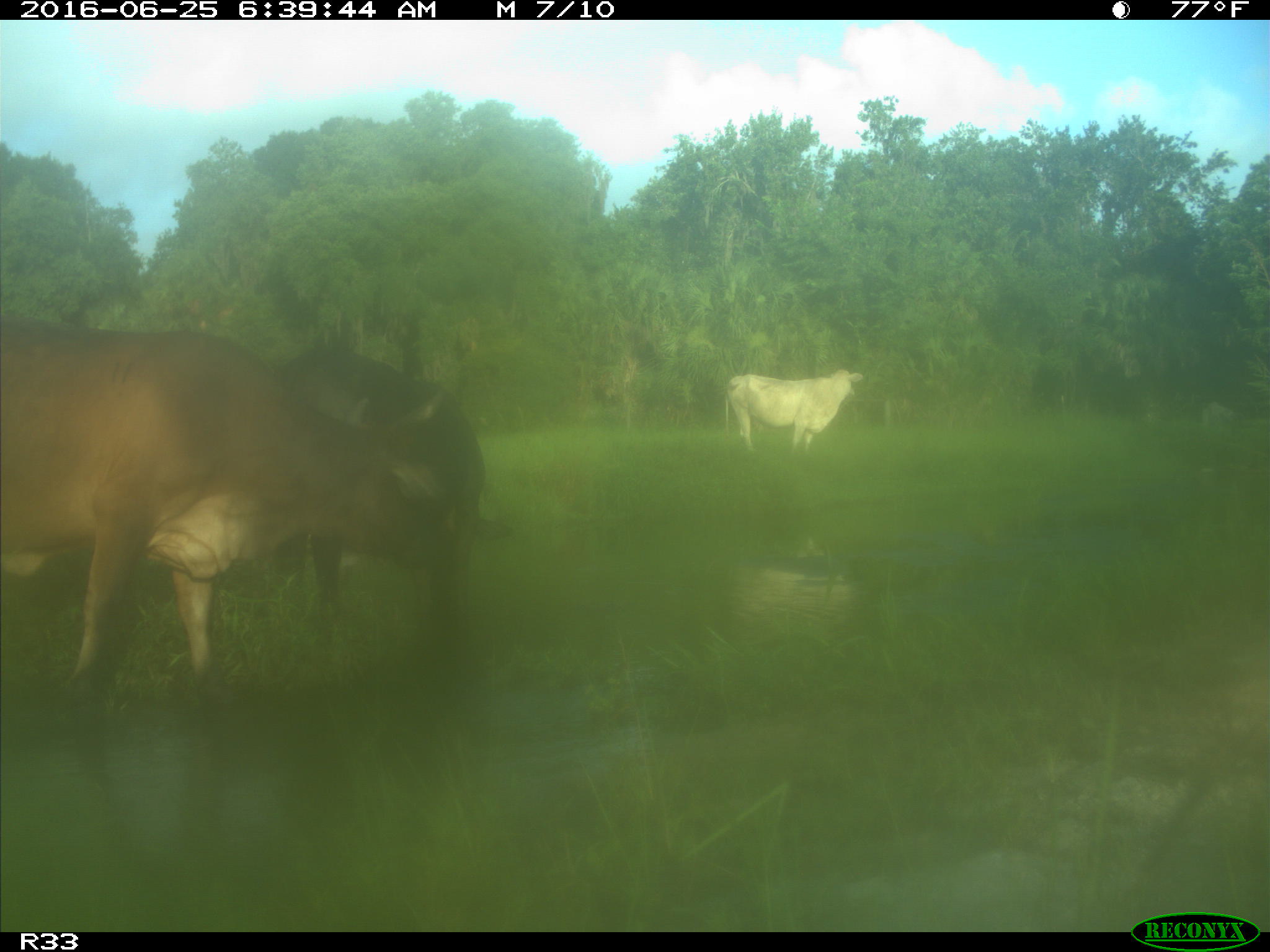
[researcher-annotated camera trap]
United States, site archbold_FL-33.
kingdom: Animalia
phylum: Chordata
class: Mammalia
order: Artiodactyla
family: Bovidae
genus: Bos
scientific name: Bos taurus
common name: domestic cow